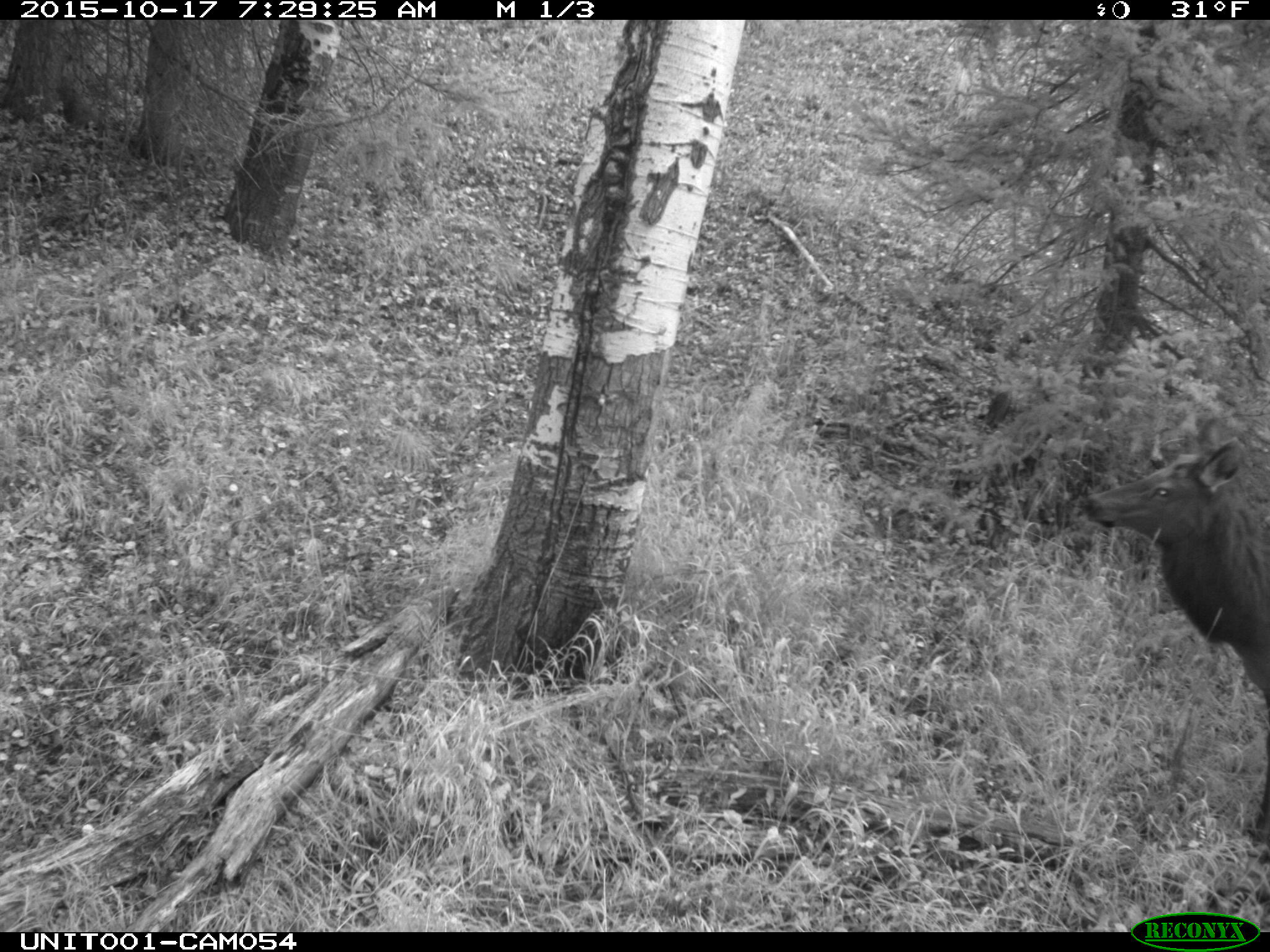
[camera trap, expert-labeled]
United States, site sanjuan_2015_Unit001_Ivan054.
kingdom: Animalia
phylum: Chordata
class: Mammalia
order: Artiodactyla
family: Cervidae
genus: Cervus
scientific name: Cervus elaphus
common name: red deer